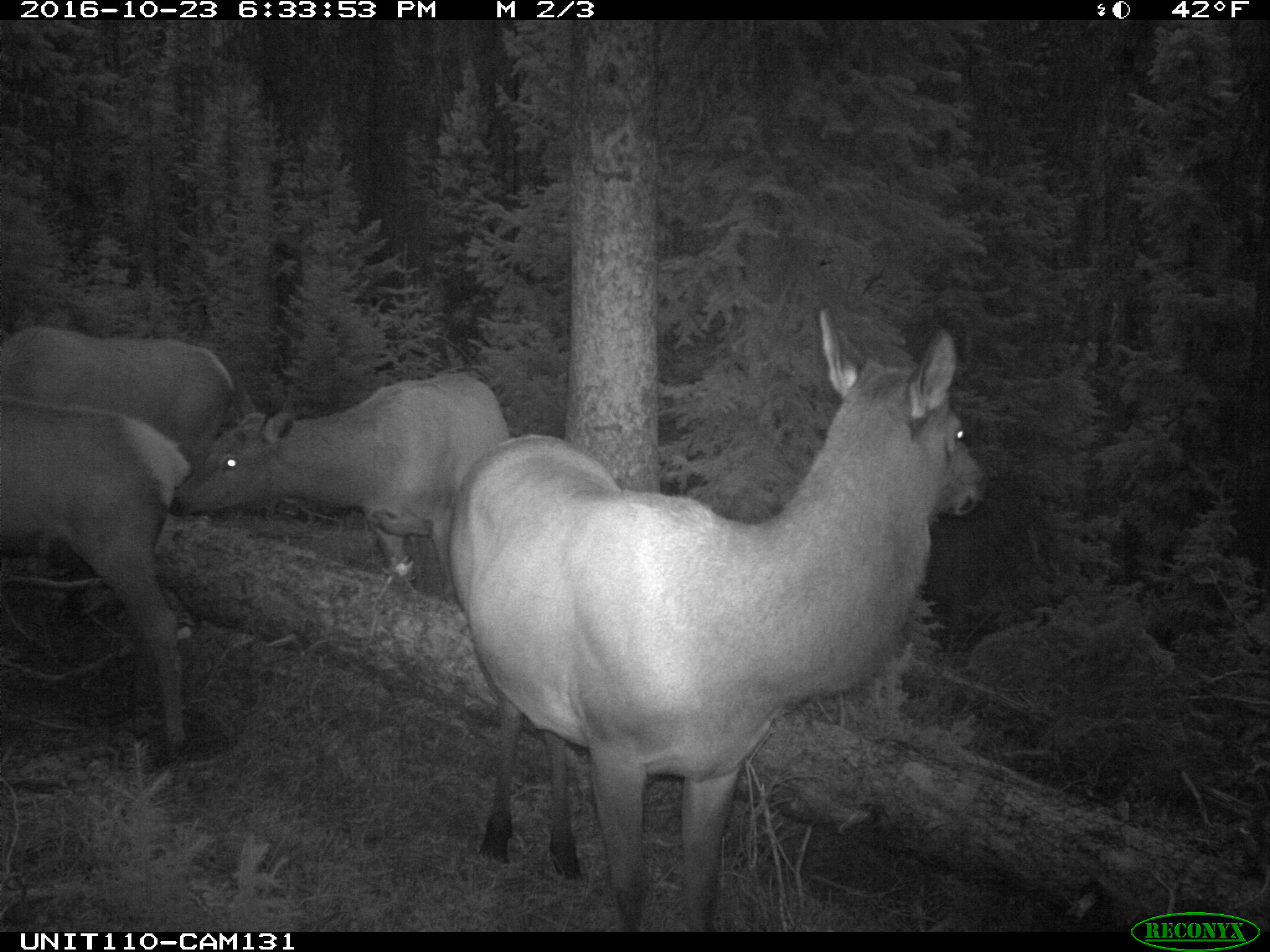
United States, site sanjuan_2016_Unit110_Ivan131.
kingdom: Animalia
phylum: Chordata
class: Mammalia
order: Artiodactyla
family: Cervidae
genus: Cervus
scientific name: Cervus elaphus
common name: red deer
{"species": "Cervus elaphus (red deer)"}